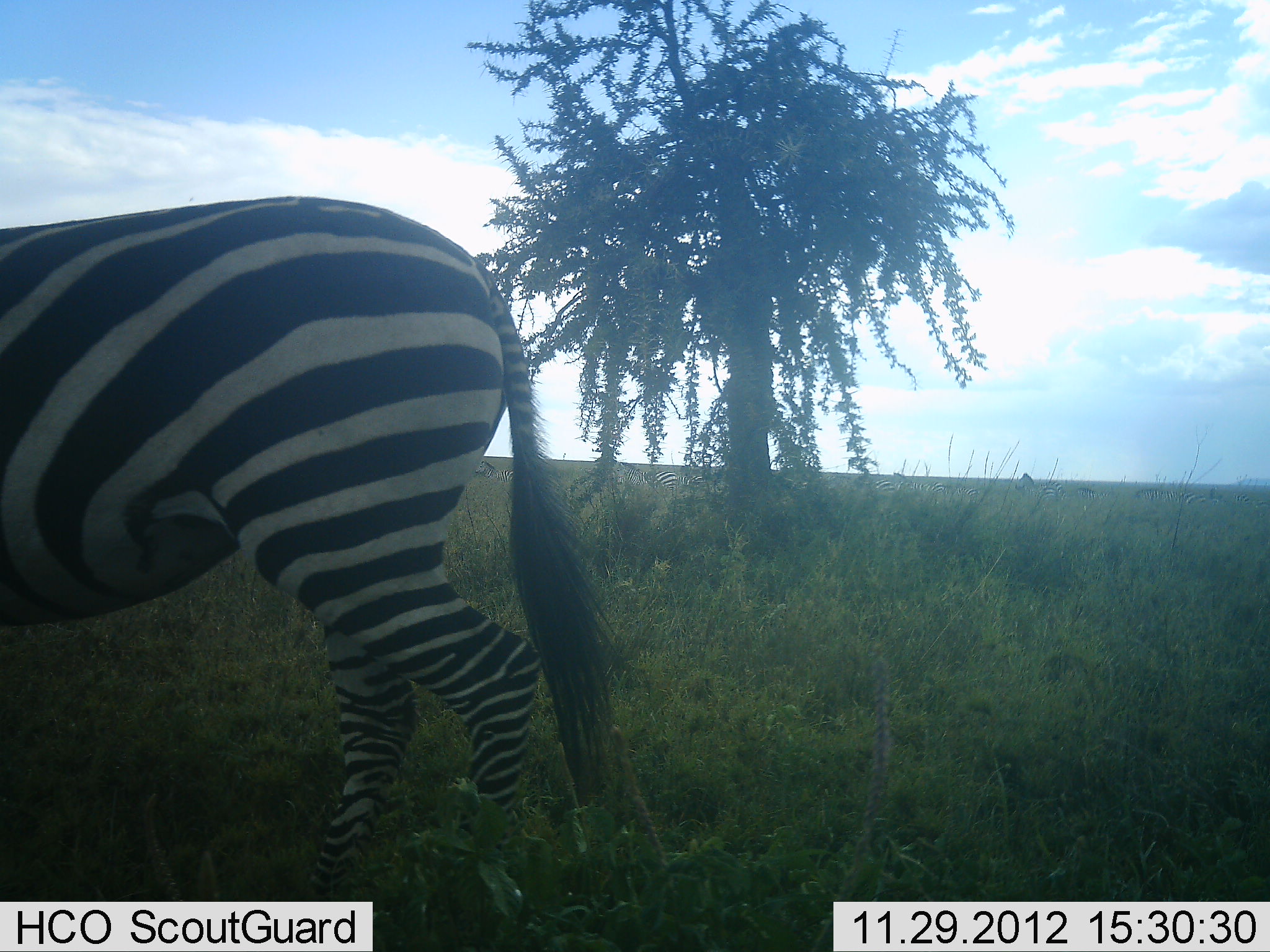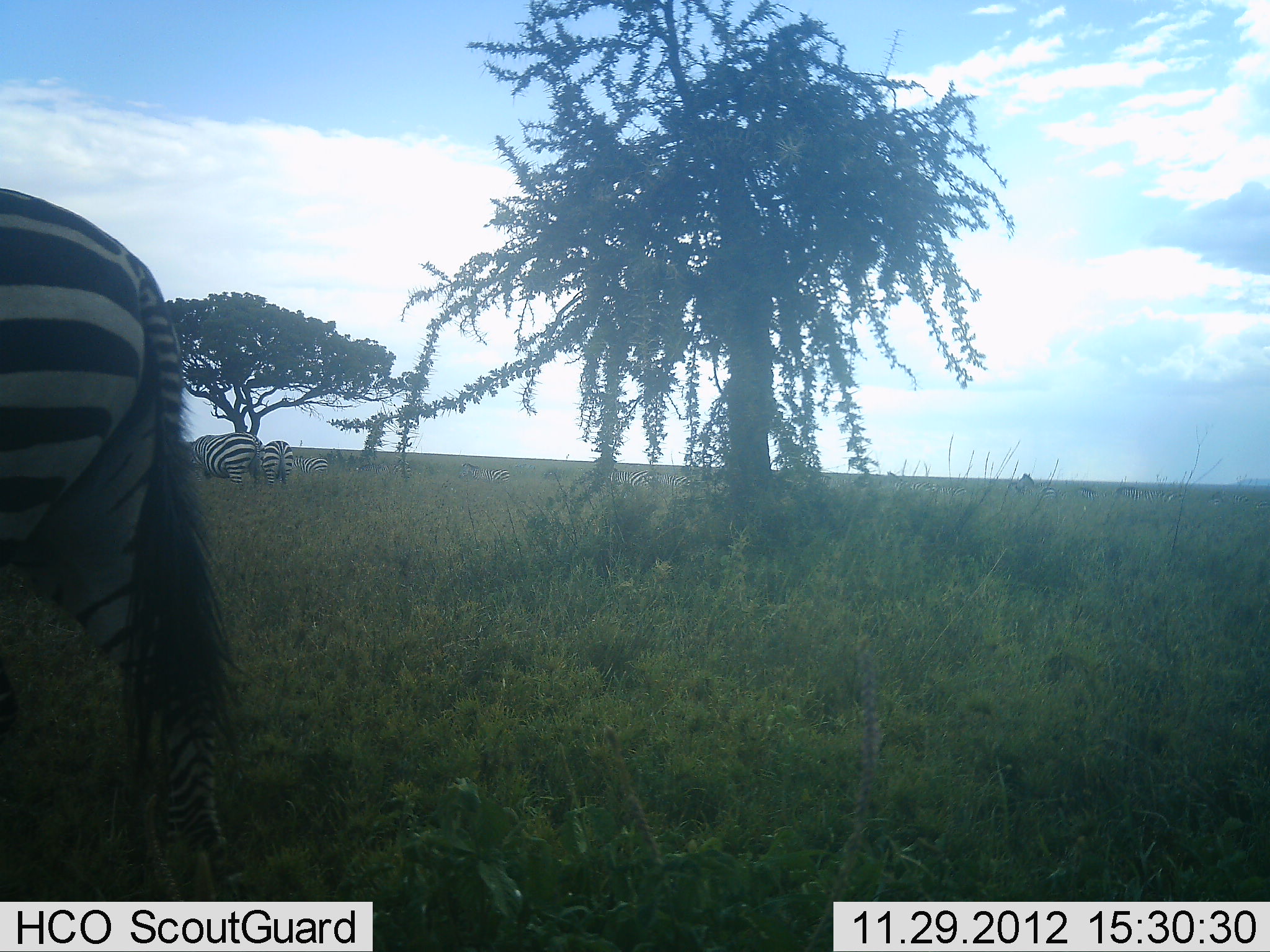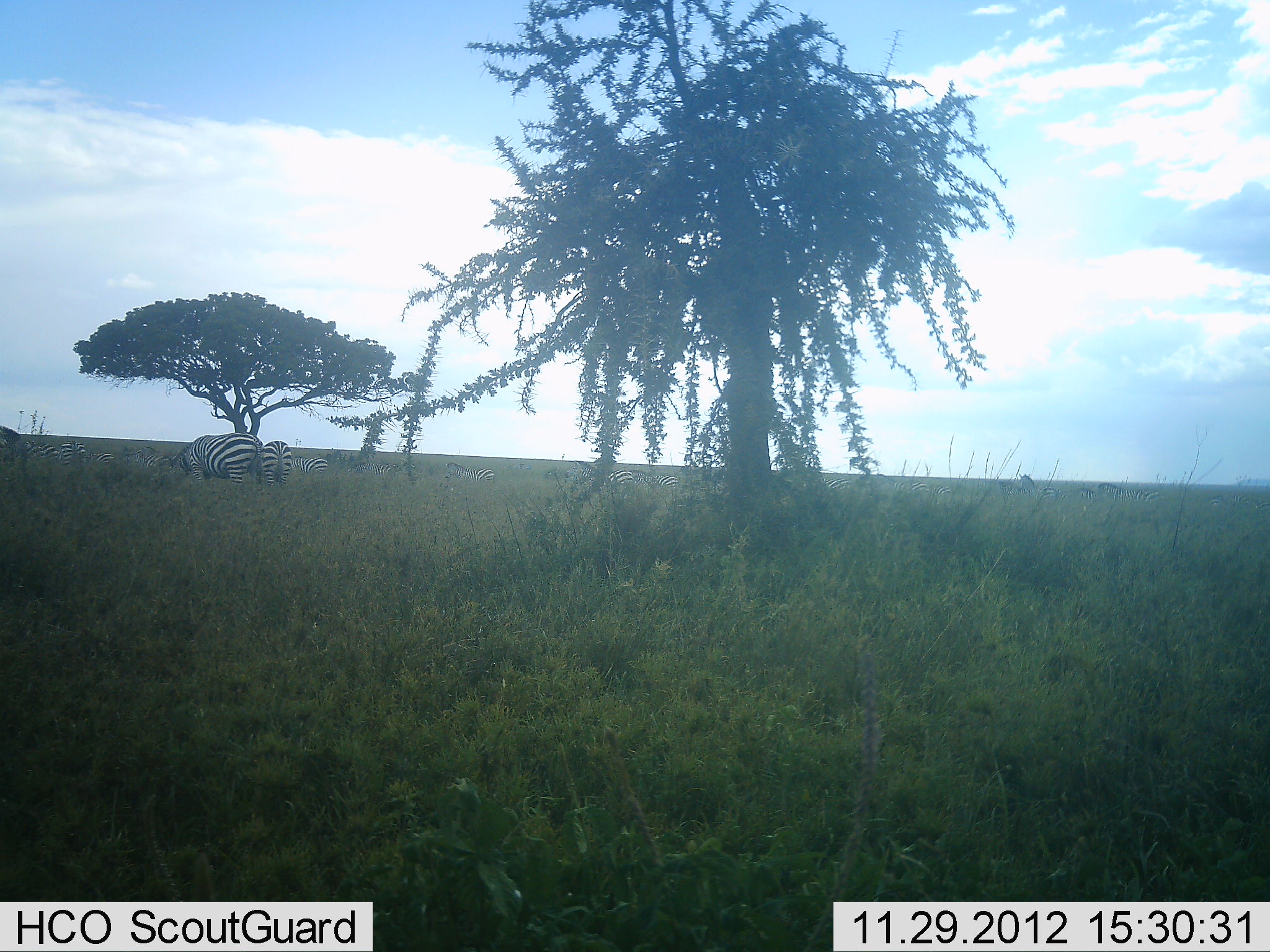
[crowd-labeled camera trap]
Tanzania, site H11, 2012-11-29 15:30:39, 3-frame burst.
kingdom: Animalia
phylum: Chordata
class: Mammalia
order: Perissodactyla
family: Equidae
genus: Equus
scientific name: Equus quagga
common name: plains zebra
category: zebra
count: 5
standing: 50%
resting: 0%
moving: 90%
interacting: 0%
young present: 0%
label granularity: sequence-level